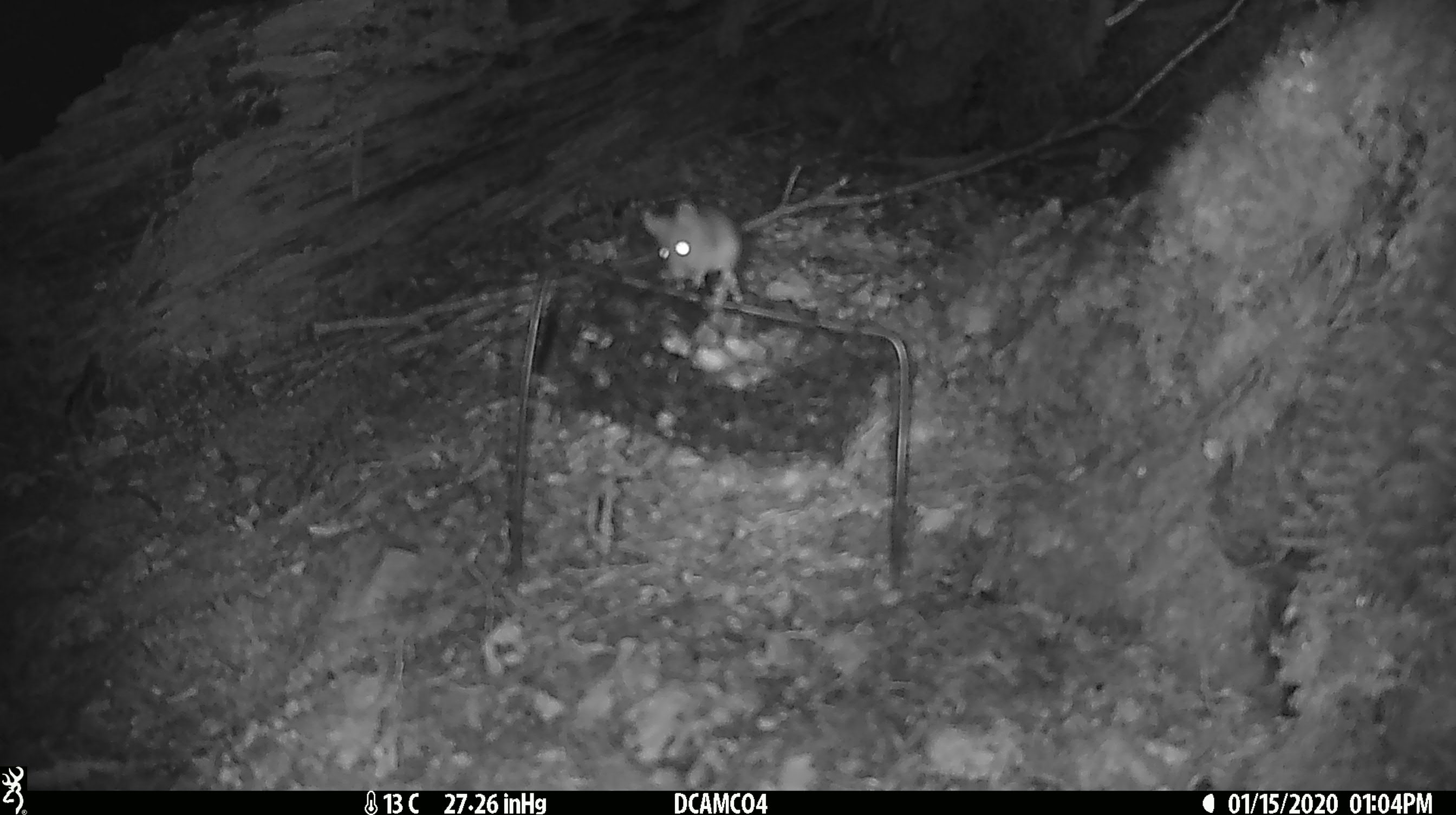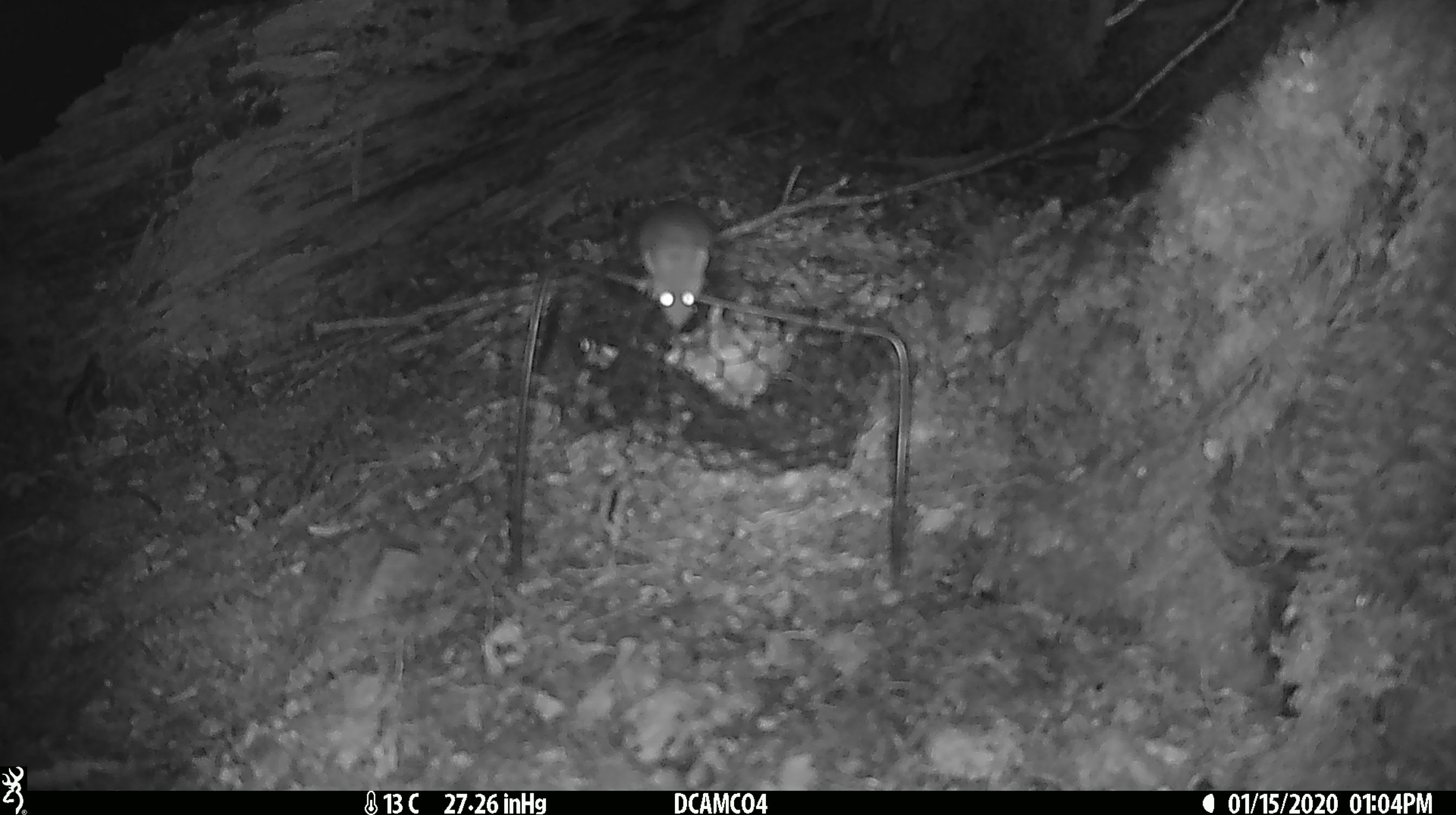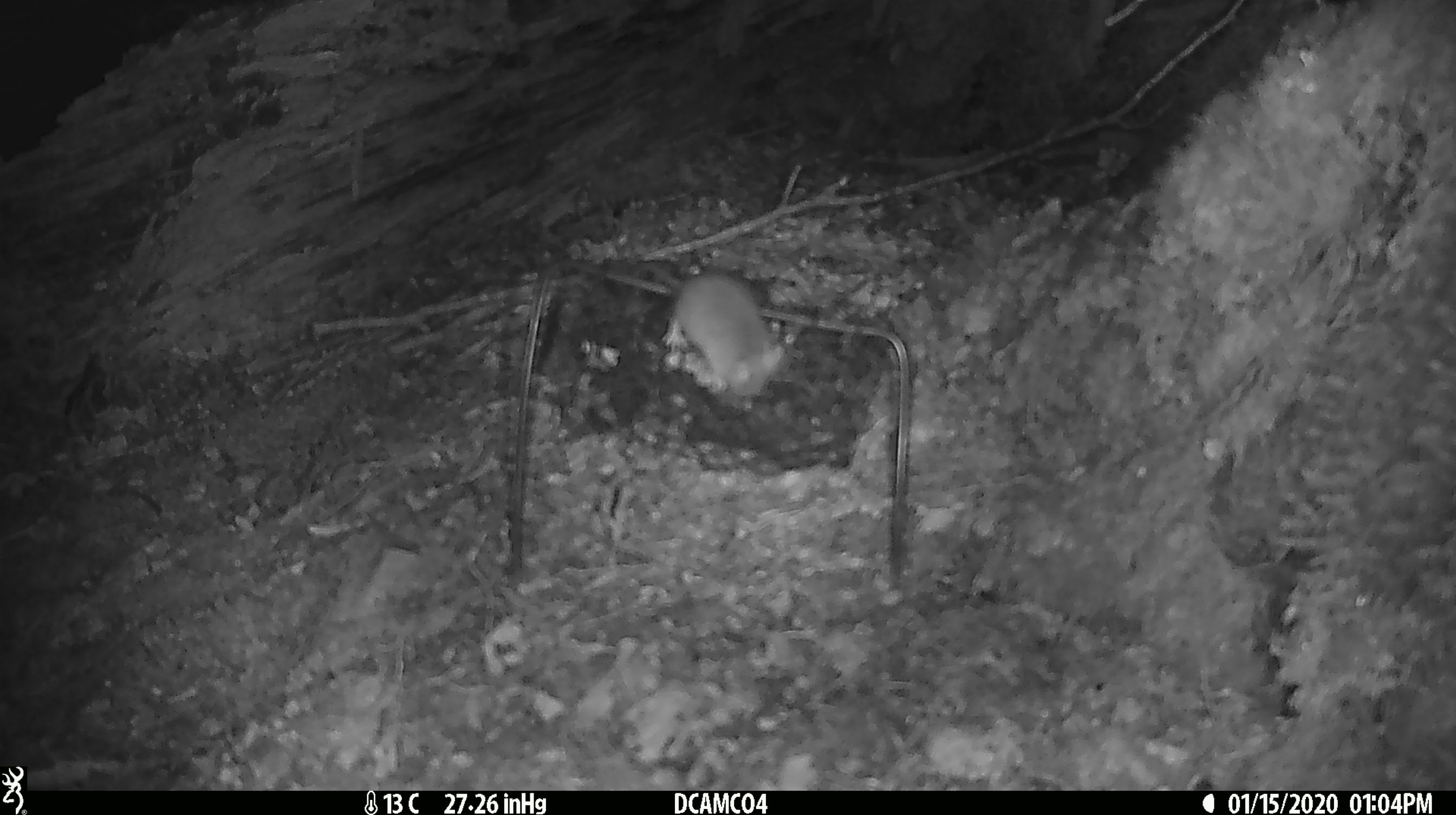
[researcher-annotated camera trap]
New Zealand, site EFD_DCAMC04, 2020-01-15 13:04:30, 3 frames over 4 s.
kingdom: Animalia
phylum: Chordata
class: Mammalia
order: Rodentia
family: Muridae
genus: Mus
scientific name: Mus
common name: mouse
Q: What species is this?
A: Mouse (Mus).